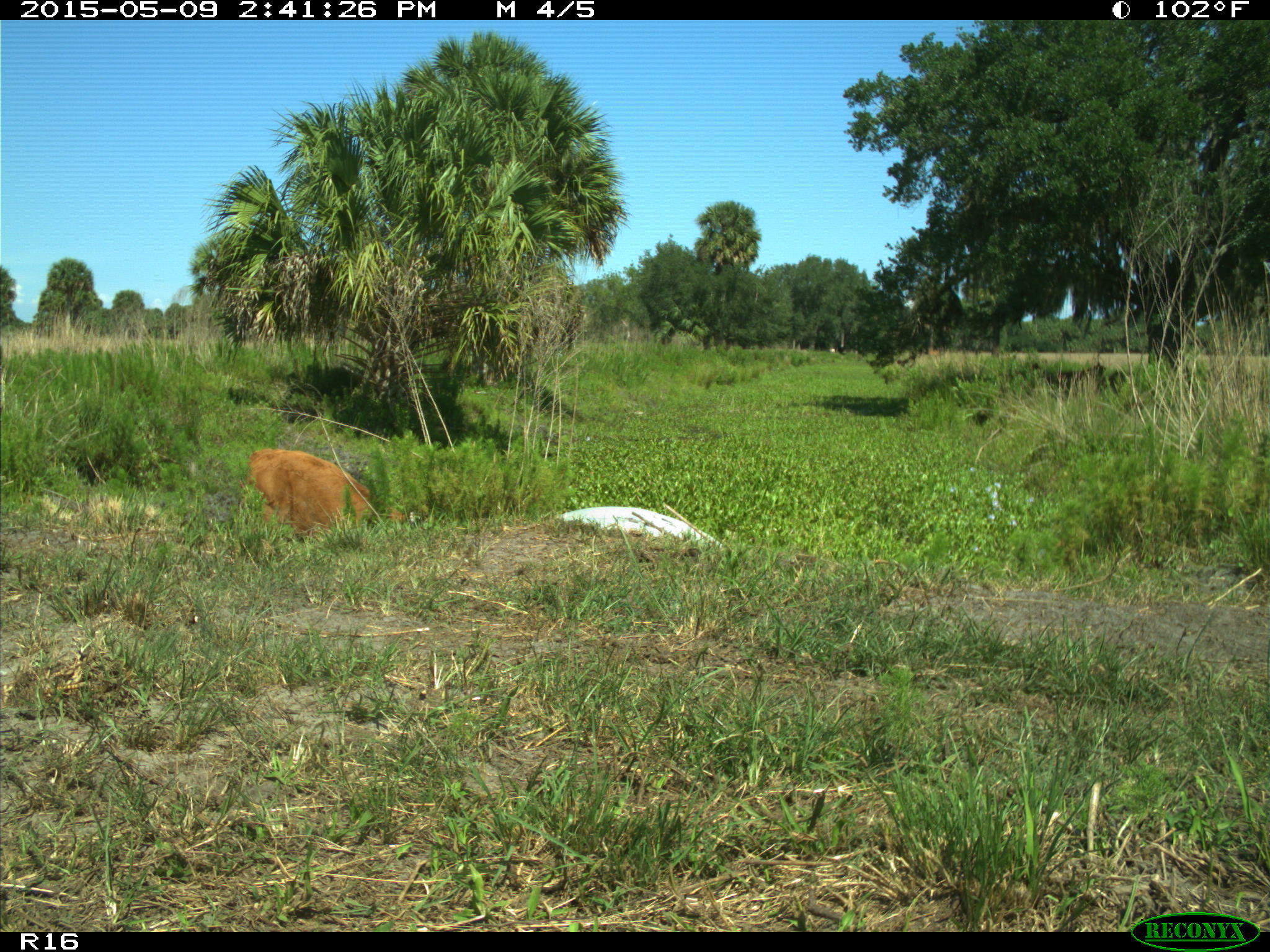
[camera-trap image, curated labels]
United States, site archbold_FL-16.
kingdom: Animalia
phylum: Chordata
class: Mammalia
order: Artiodactyla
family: Bovidae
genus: Bos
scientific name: Bos taurus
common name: domestic cow